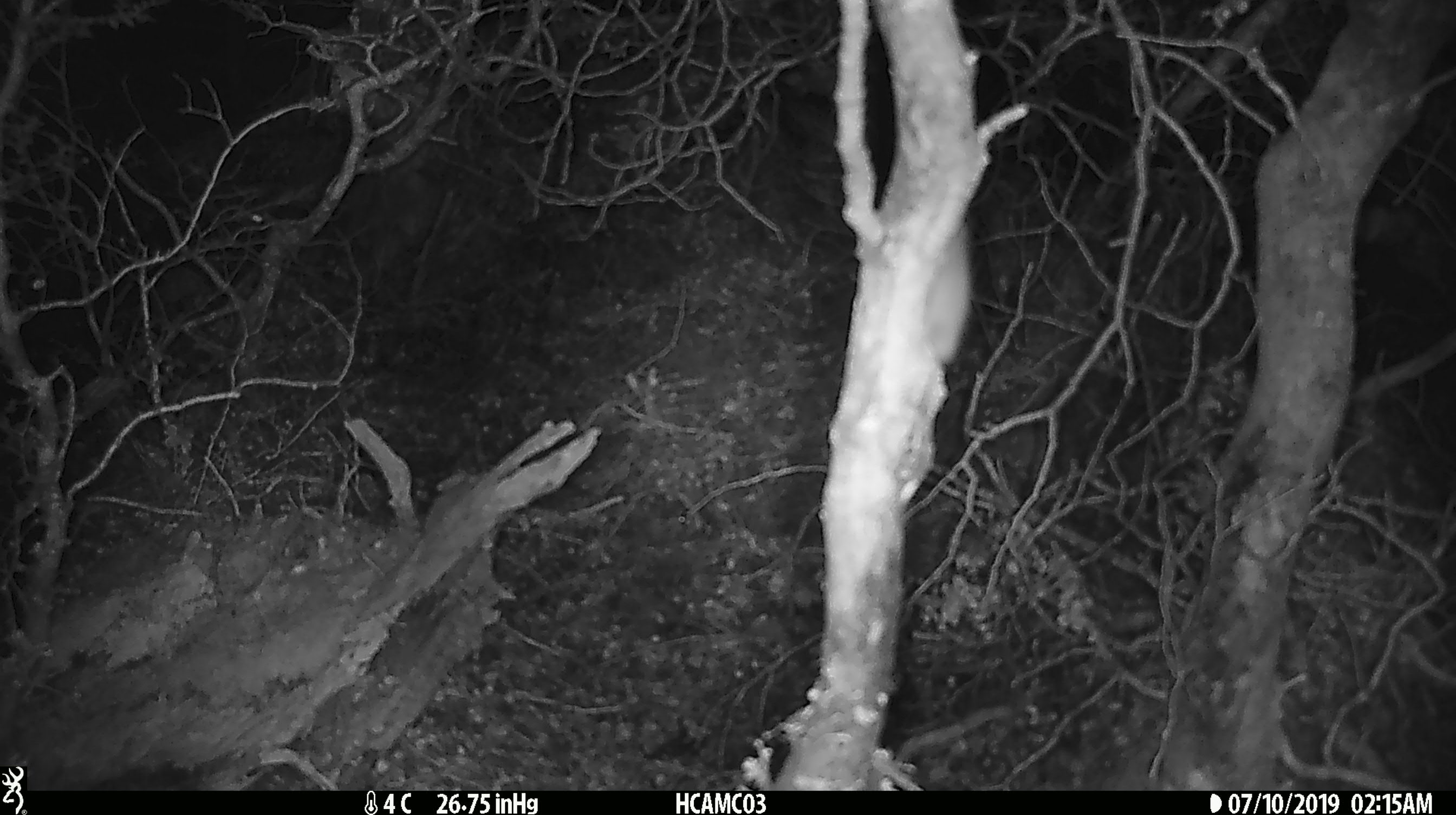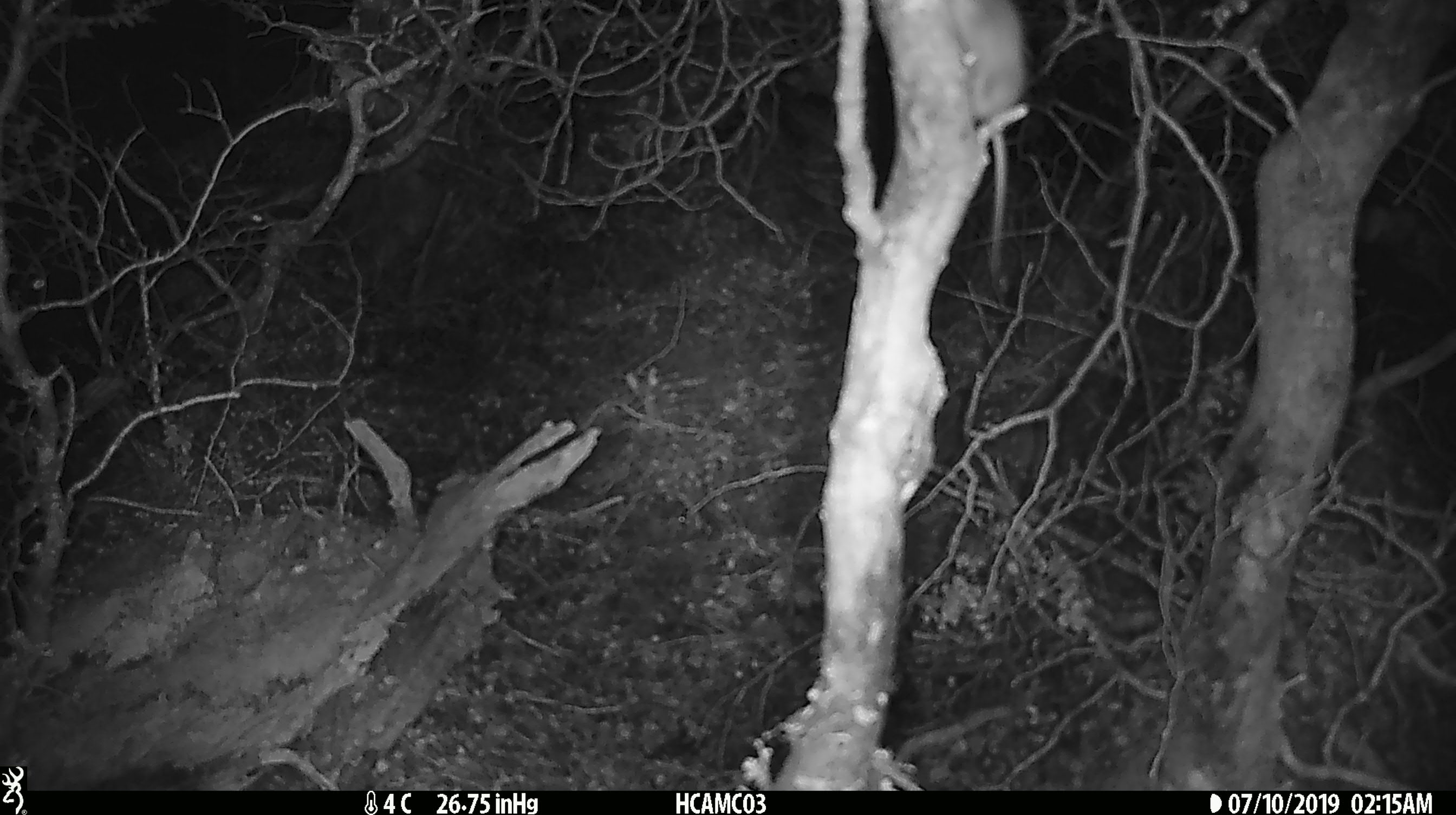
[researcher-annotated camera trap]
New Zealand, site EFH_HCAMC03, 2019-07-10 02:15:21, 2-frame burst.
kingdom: Animalia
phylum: Chordata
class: Mammalia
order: Rodentia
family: Muridae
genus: Rattus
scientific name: Rattus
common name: rat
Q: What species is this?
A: Rat (Rattus).